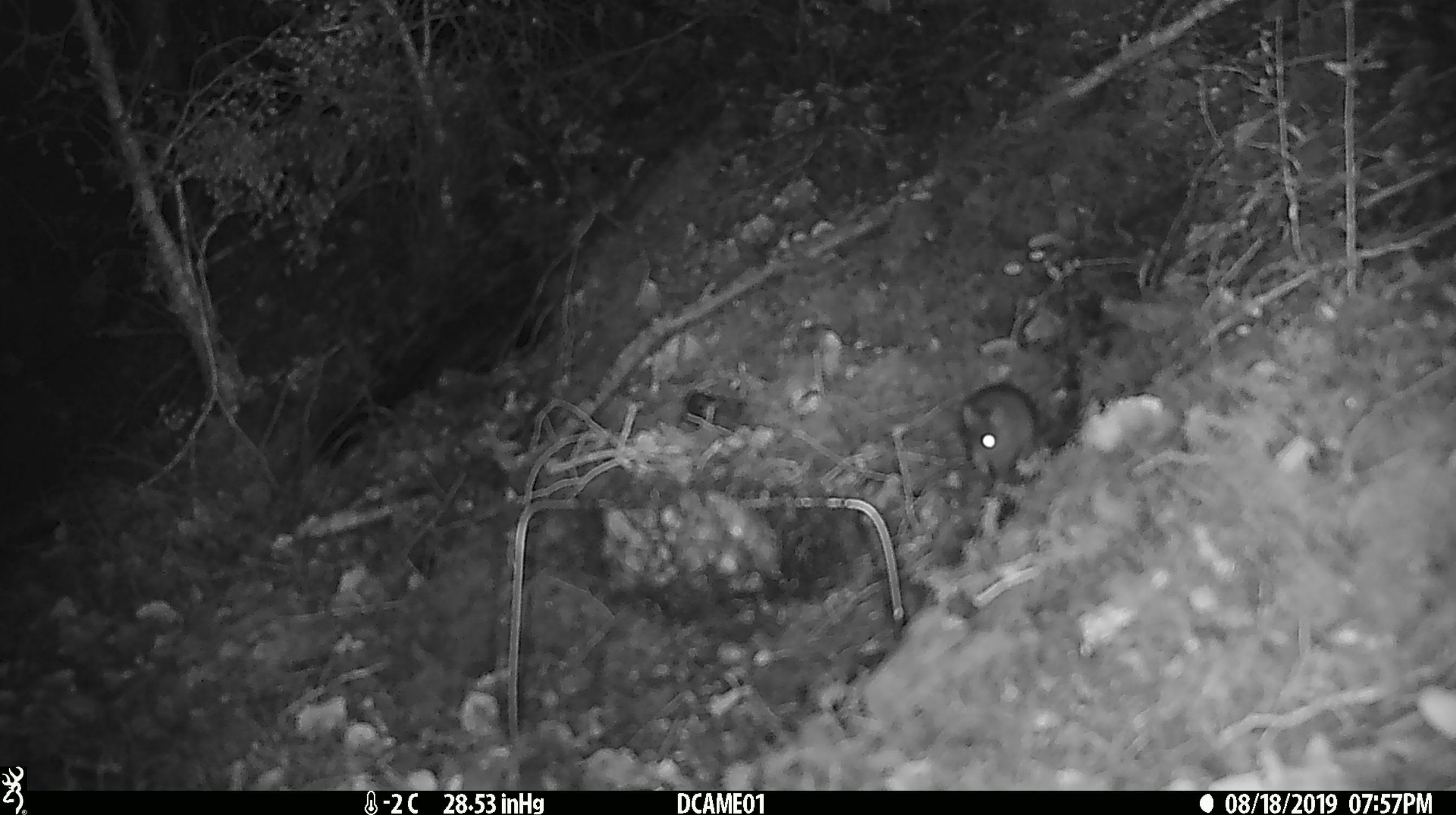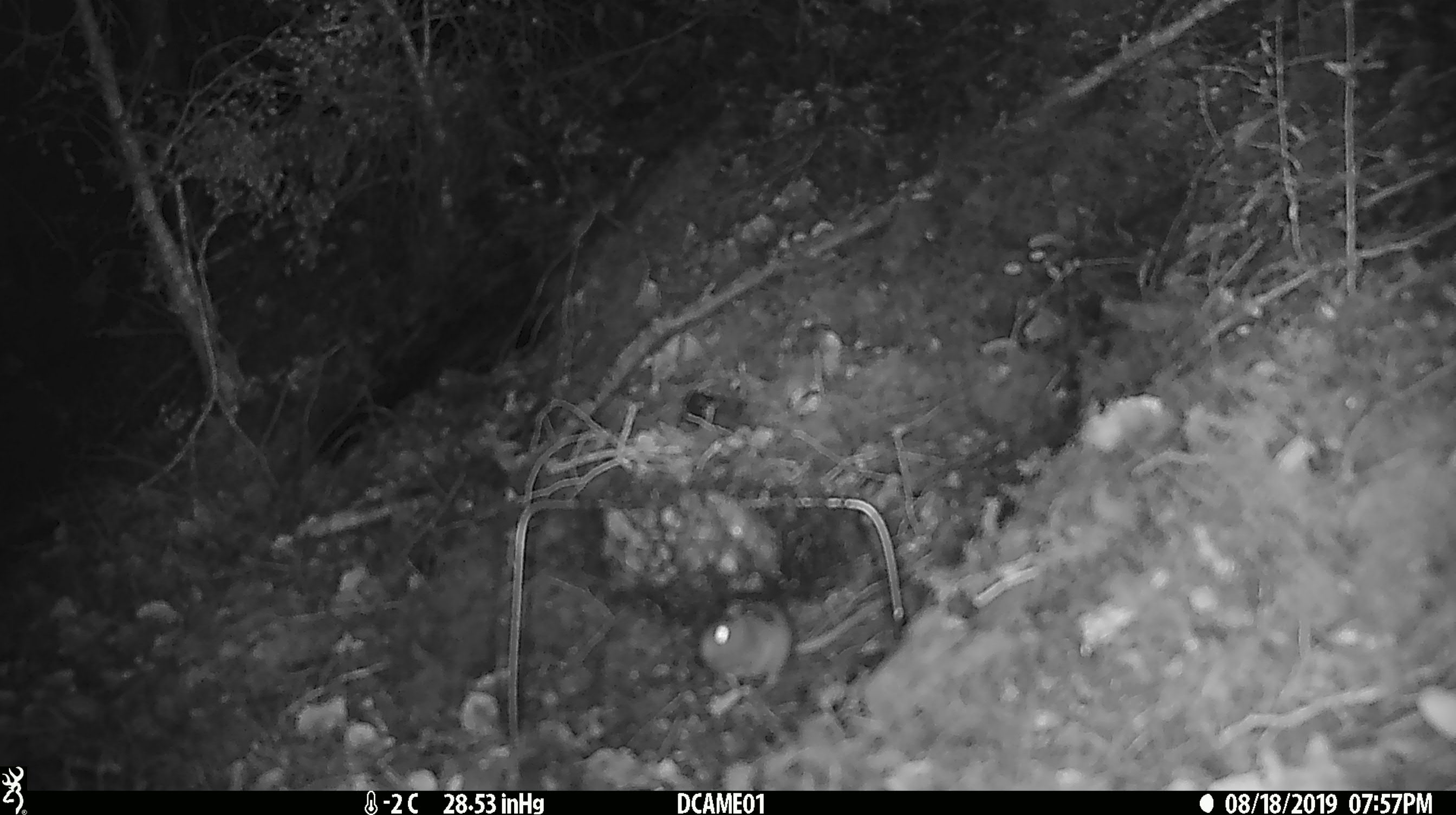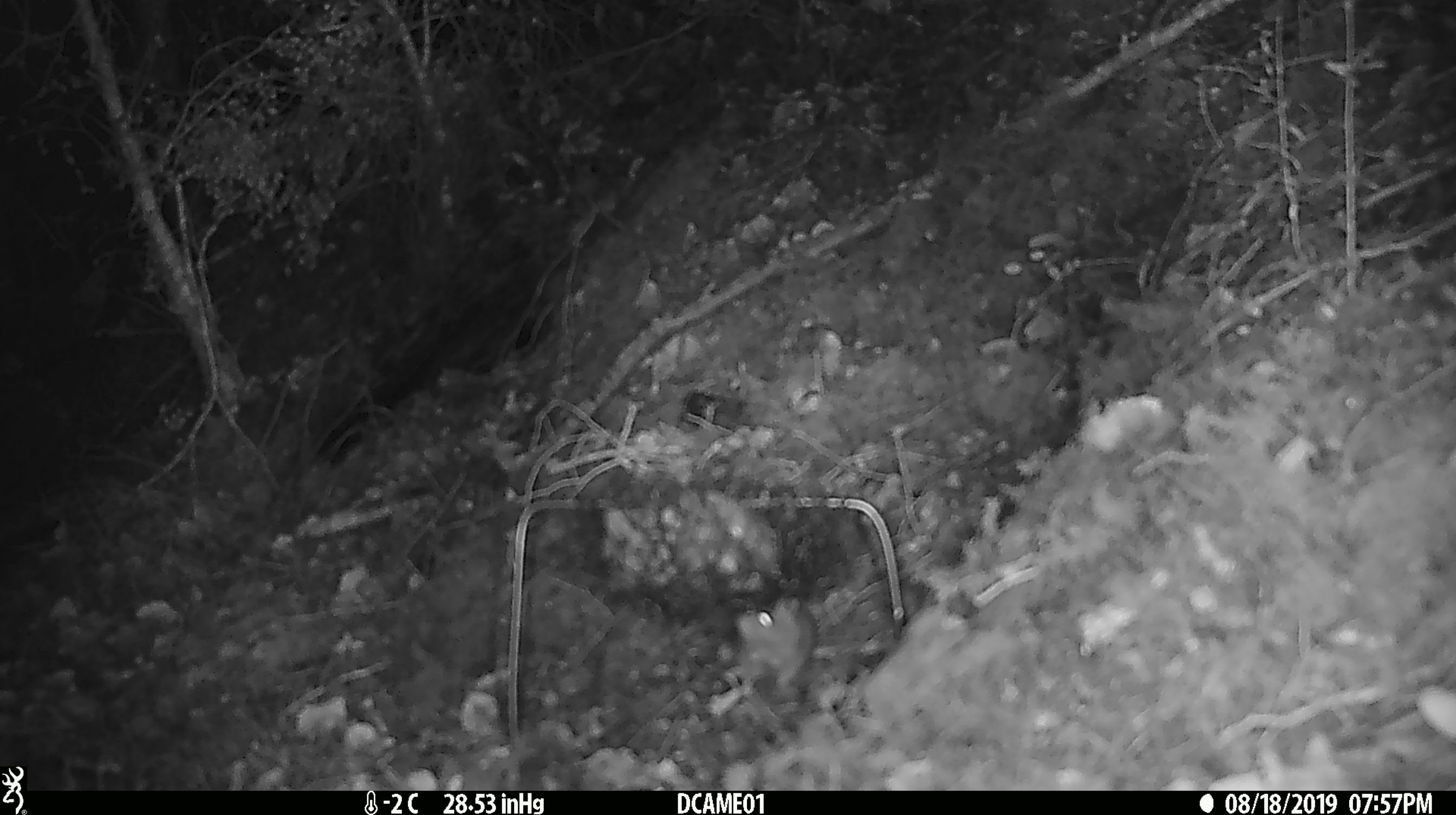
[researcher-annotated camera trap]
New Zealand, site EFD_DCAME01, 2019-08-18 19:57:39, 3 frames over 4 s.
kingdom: Animalia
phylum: Chordata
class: Mammalia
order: Rodentia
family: Muridae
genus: Mus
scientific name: Mus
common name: mouse